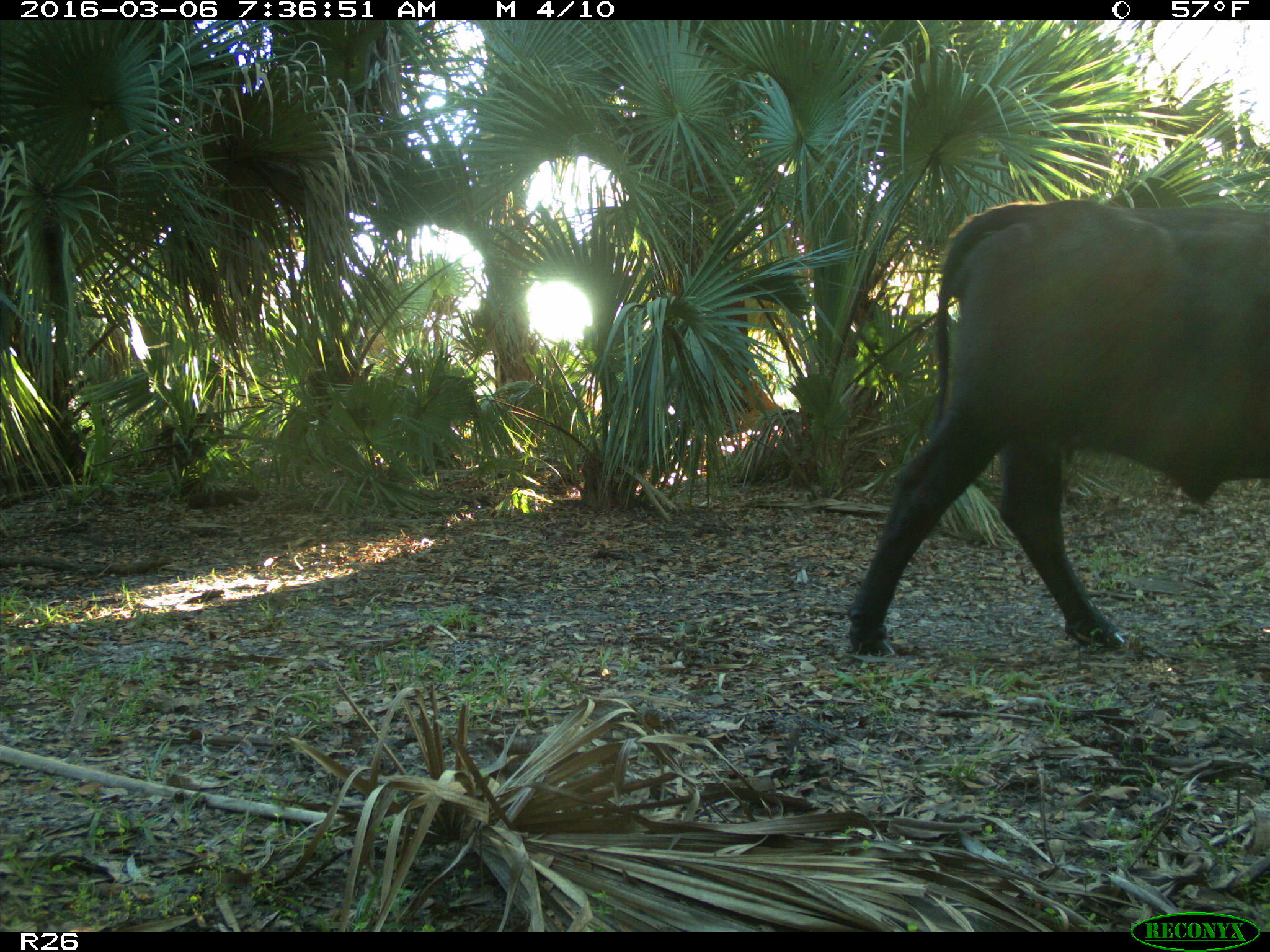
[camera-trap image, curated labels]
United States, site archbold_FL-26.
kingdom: Animalia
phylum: Chordata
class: Mammalia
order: Artiodactyla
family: Bovidae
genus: Bos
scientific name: Bos taurus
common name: domestic cow